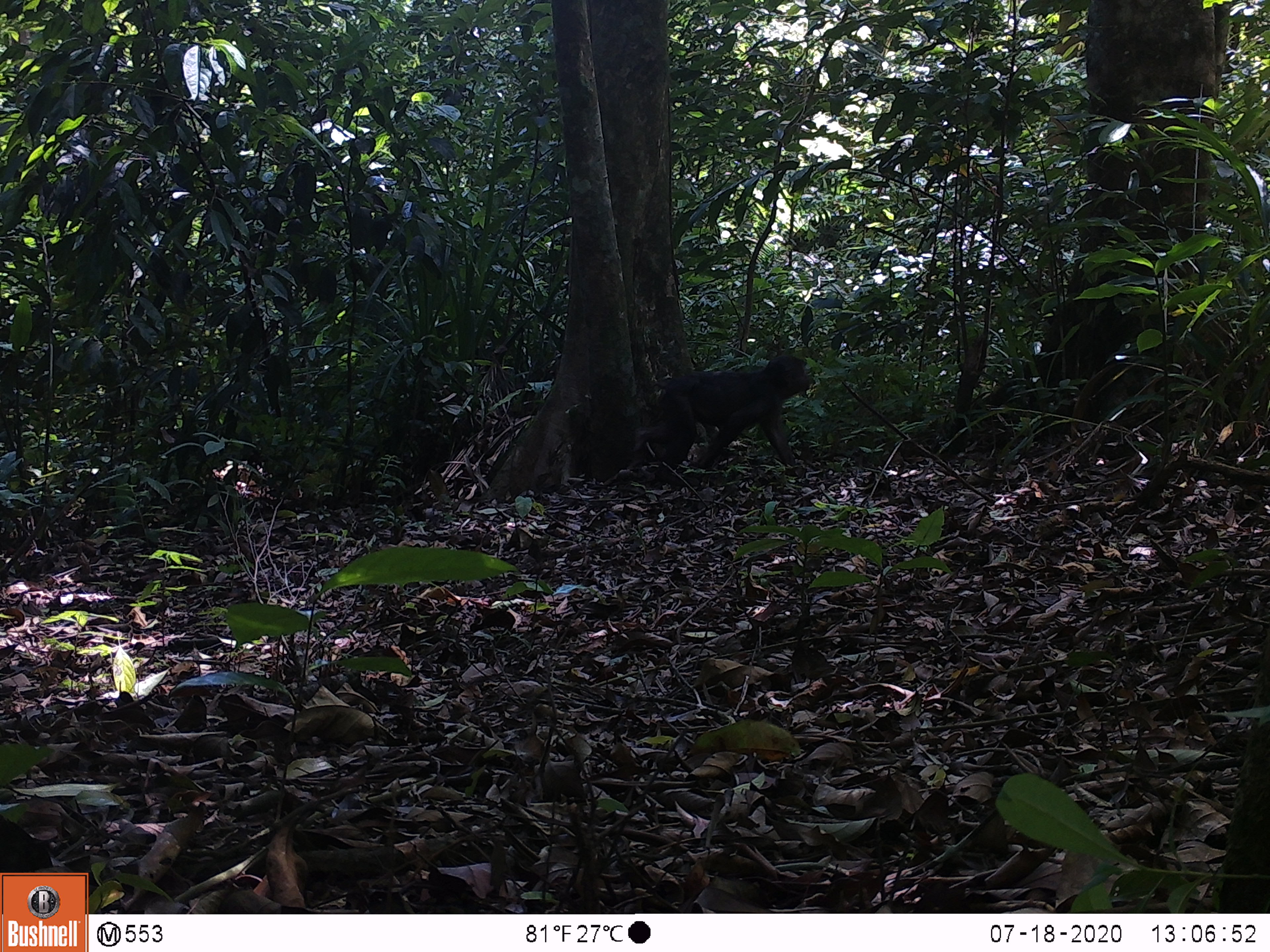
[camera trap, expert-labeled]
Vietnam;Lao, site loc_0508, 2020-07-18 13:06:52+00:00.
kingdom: Animalia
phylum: Chordata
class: Mammalia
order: Primates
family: Cercopithecidae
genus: Macaca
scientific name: Macaca arctoides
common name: stump-tailed macaque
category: stump tailed macaque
Stump tailed macaque (stump-tailed macaque) (Macaca arctoides). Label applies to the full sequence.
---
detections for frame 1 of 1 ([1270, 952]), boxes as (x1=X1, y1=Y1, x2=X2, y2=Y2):
stump tailed macaque: (x1=632, y1=354, x2=809, y2=489)